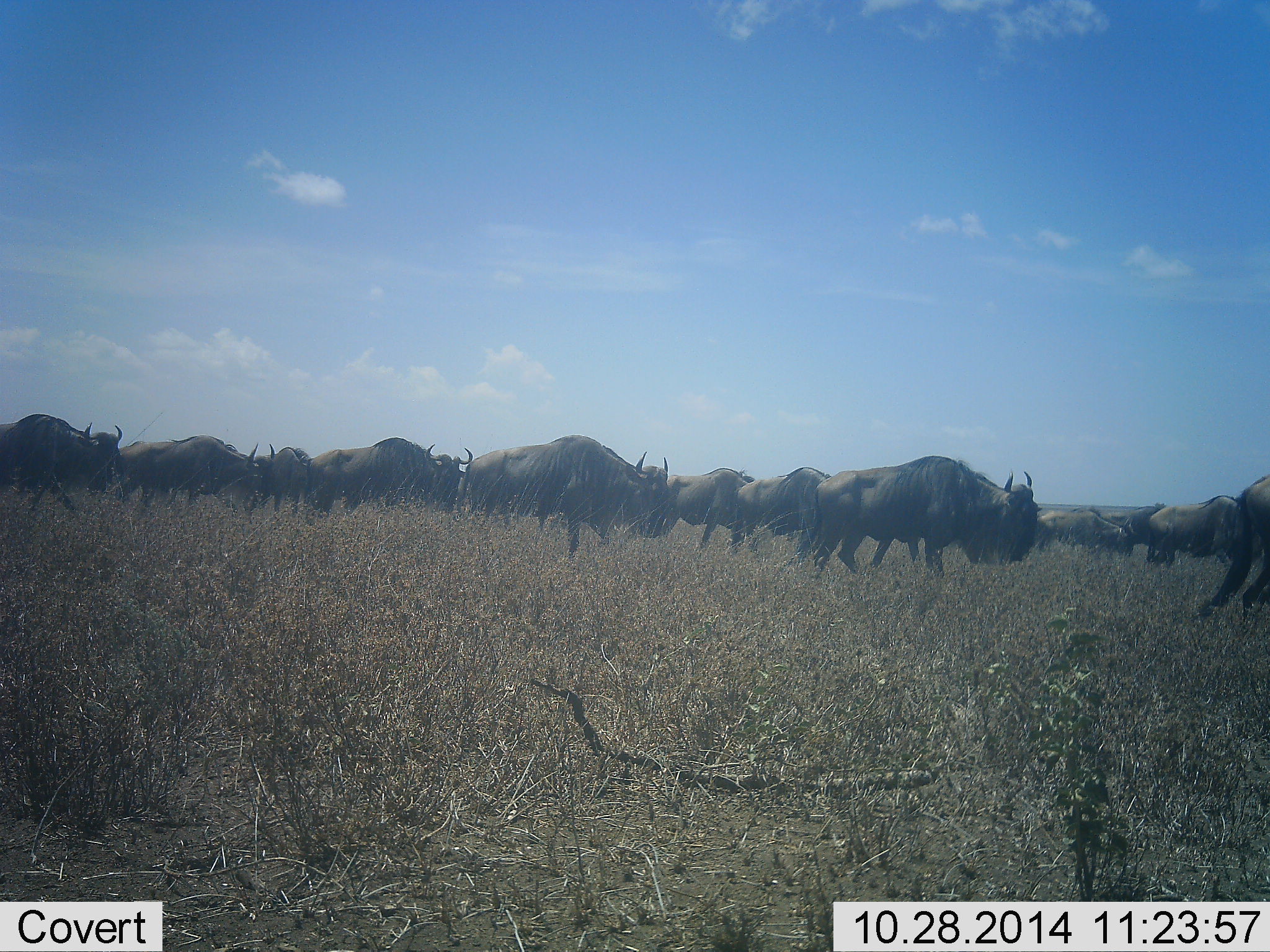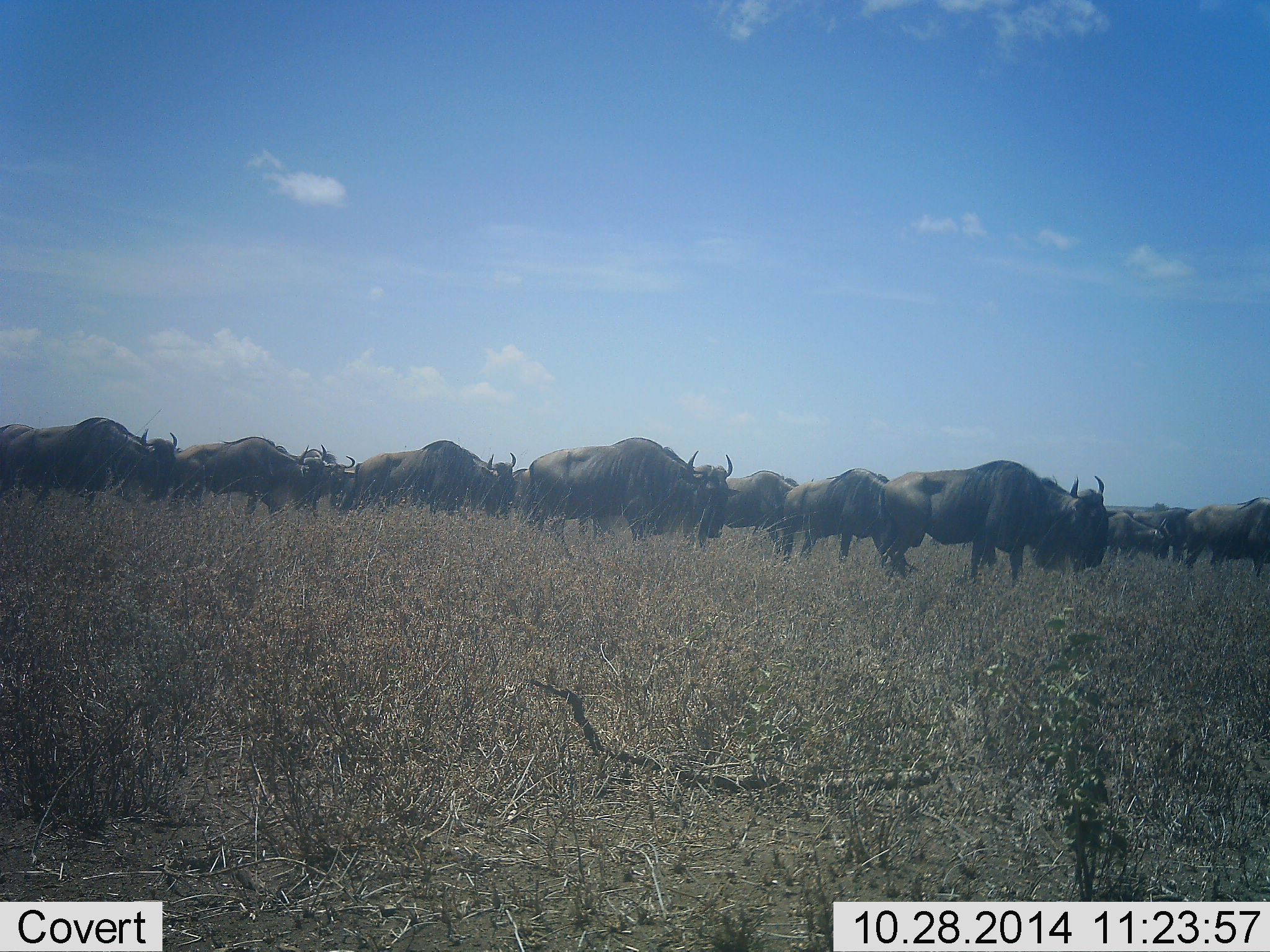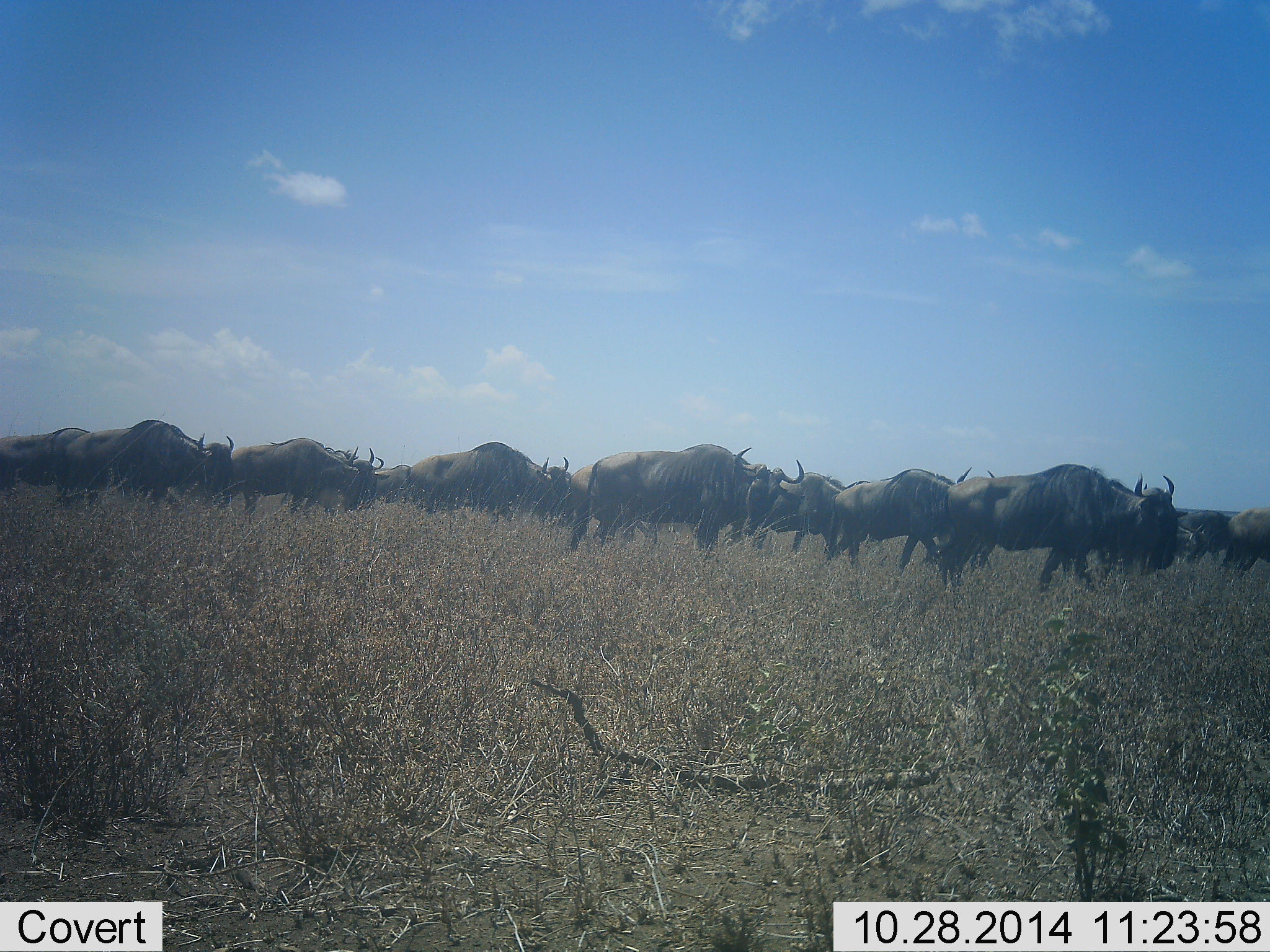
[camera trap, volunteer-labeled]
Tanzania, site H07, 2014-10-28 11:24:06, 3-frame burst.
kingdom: Animalia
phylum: Chordata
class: Mammalia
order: Artiodactyla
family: Bovidae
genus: Connochaetes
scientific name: Connochaetes taurinus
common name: blue wildebeest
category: wildebeest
Wildebeest (blue wildebeest) (Connochaetes taurinus), count 11-50. Behavior (volunteer vote fractions): standing 20%, resting 0%, moving 70%, interacting 0%. Young present (vote fraction): 10%. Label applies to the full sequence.